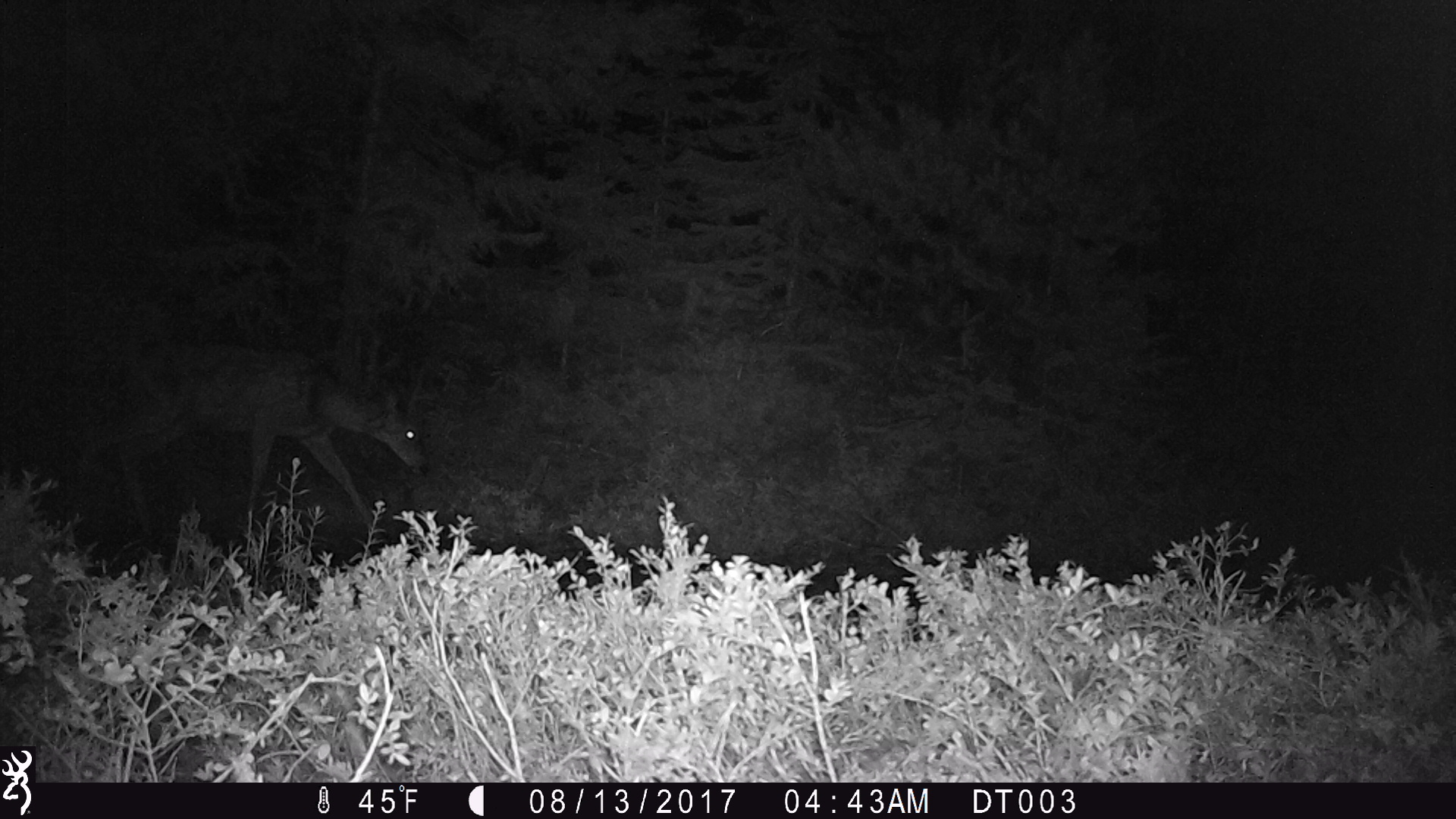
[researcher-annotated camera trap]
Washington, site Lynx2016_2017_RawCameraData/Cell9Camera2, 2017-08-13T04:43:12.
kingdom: Animalia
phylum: Chordata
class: Mammalia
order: Artiodactyla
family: Cervidae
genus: Odocoileus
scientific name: Odocoileus hemionus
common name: mule deer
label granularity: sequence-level